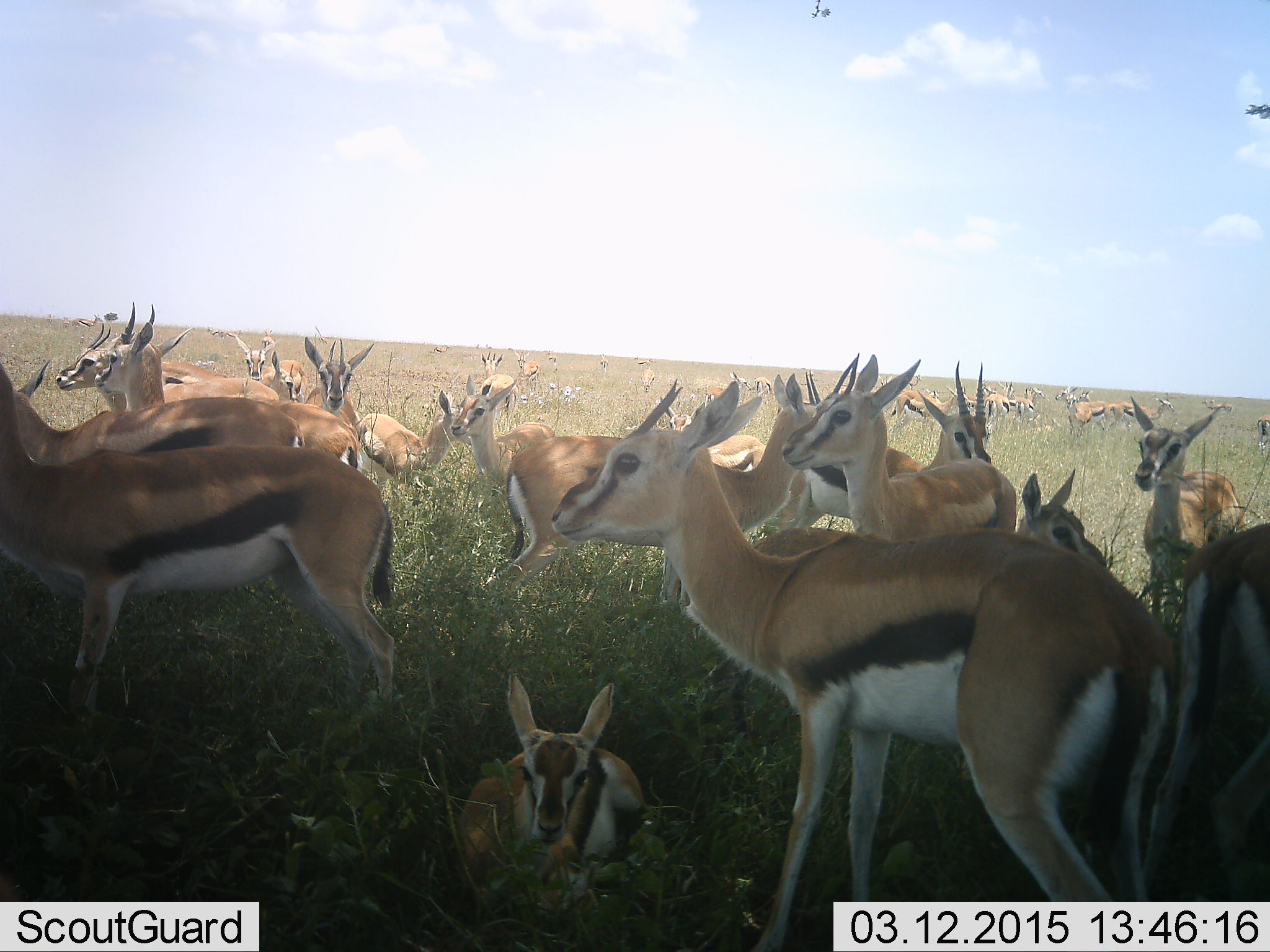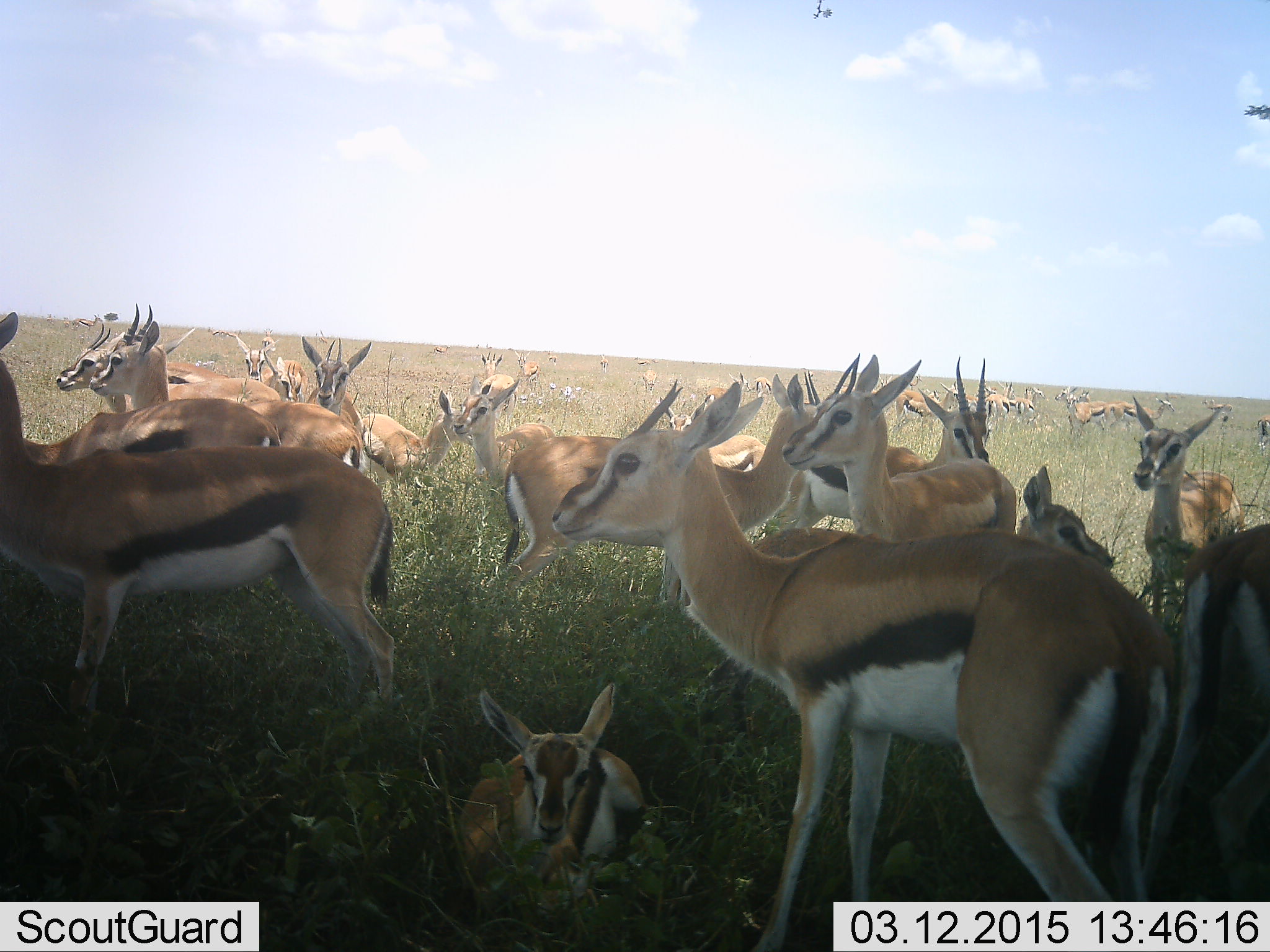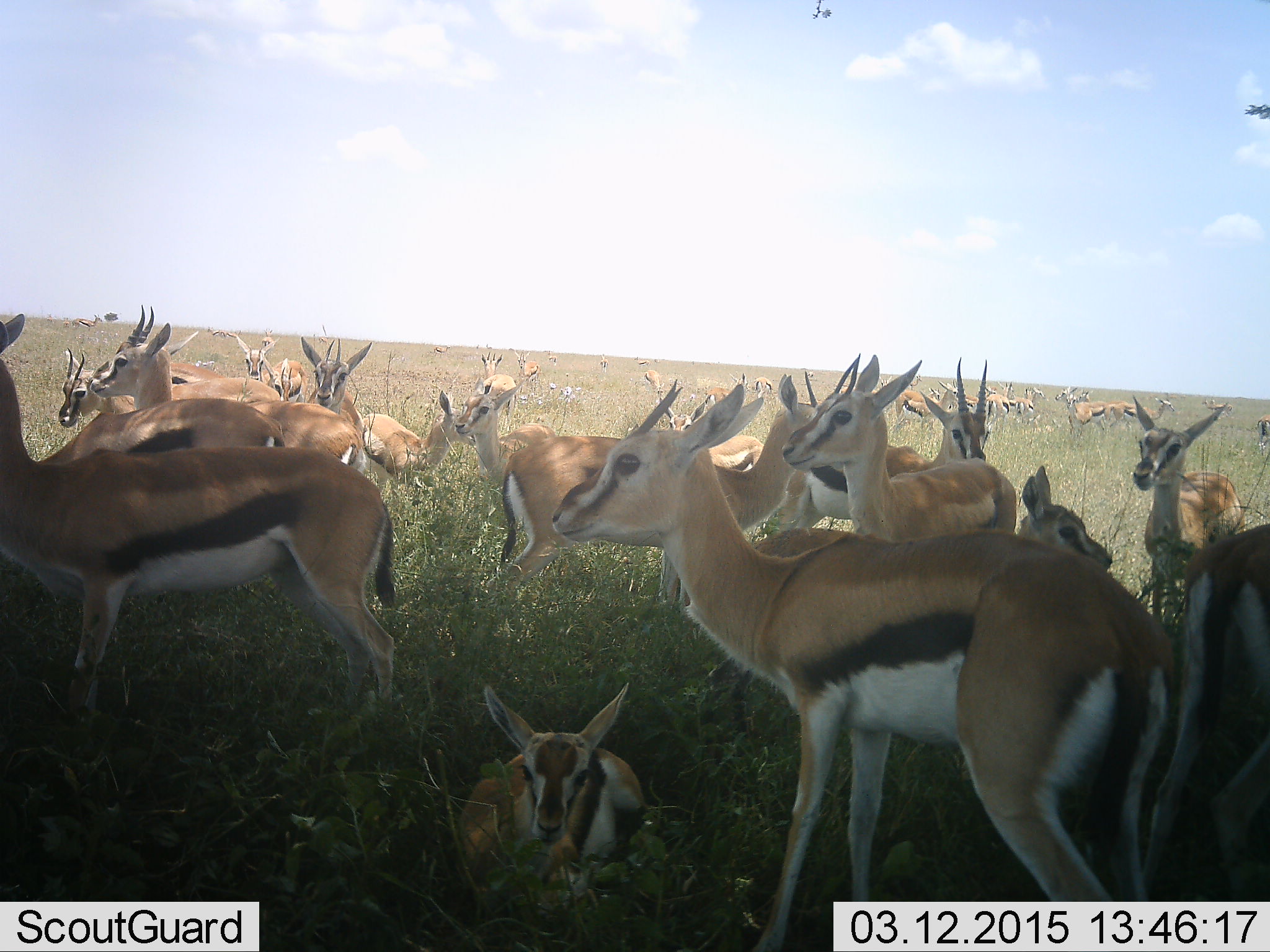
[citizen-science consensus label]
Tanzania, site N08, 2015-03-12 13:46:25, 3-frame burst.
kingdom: Animalia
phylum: Chordata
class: Mammalia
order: Artiodactyla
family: Bovidae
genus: Eudorcas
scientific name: Eudorcas thomsonii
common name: thomson's gazelle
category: gazellethomsons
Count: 11-50.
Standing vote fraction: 90%.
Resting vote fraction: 100%.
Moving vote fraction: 0%.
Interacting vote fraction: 0%.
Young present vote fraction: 50%.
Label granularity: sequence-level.